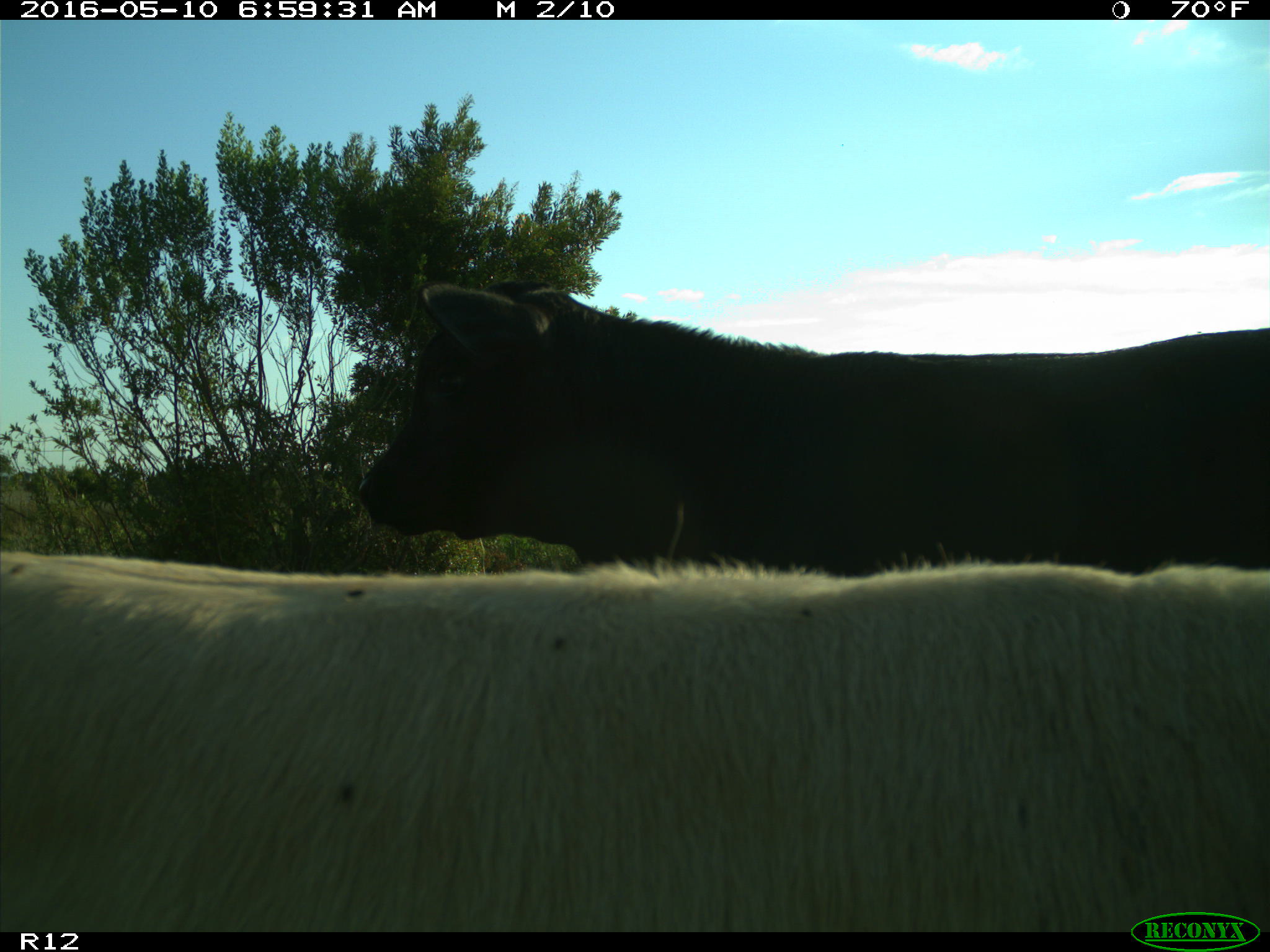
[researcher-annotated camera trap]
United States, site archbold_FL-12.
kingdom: Animalia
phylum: Chordata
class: Mammalia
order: Artiodactyla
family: Bovidae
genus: Bos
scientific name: Bos taurus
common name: domestic cow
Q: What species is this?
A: Bos taurus (domestic cow).